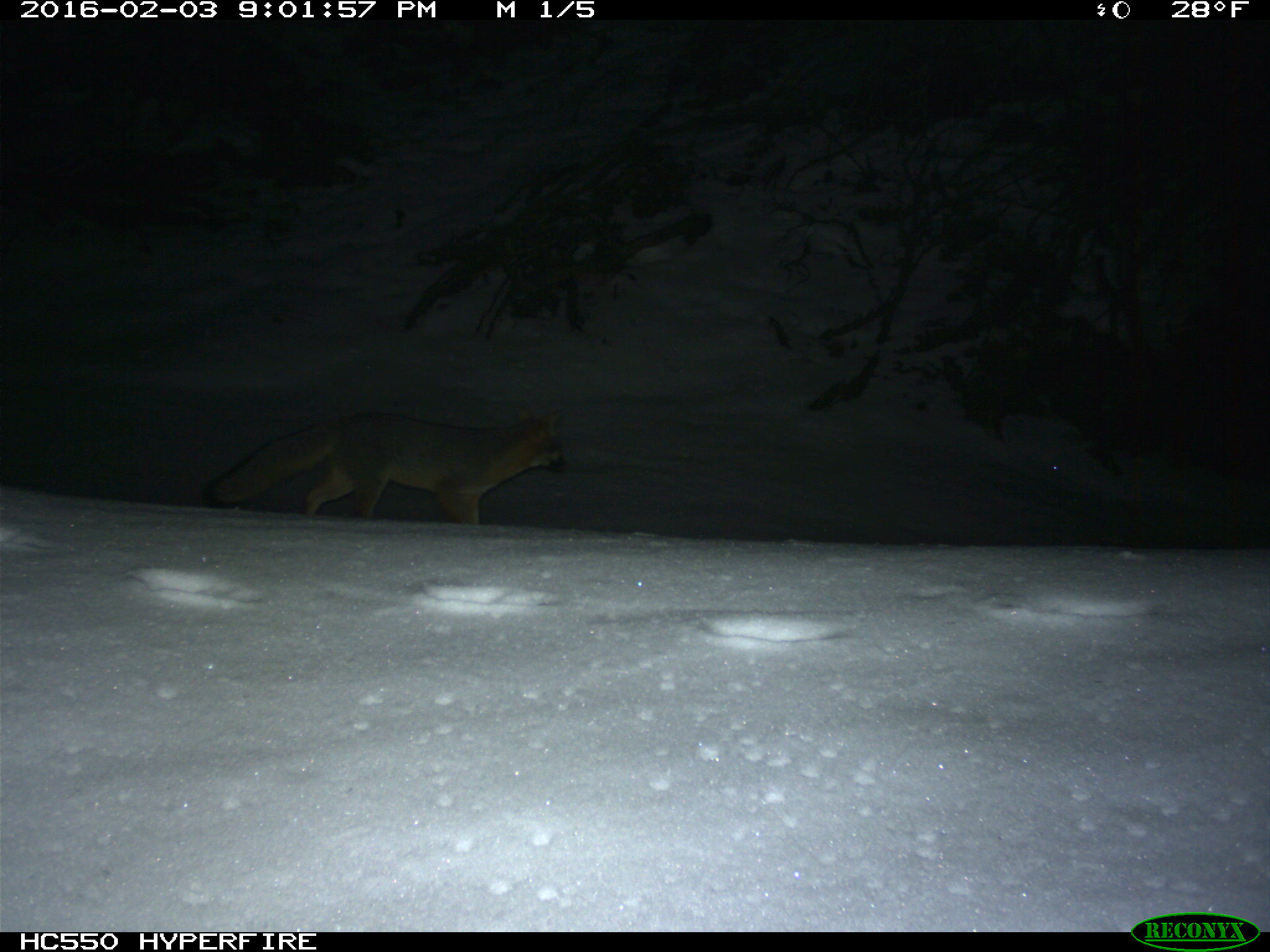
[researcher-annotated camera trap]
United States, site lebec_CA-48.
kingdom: Animalia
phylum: Chordata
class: Mammalia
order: Carnivora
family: Canidae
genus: Urocyon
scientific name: Urocyon cinereoargenteus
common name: gray fox